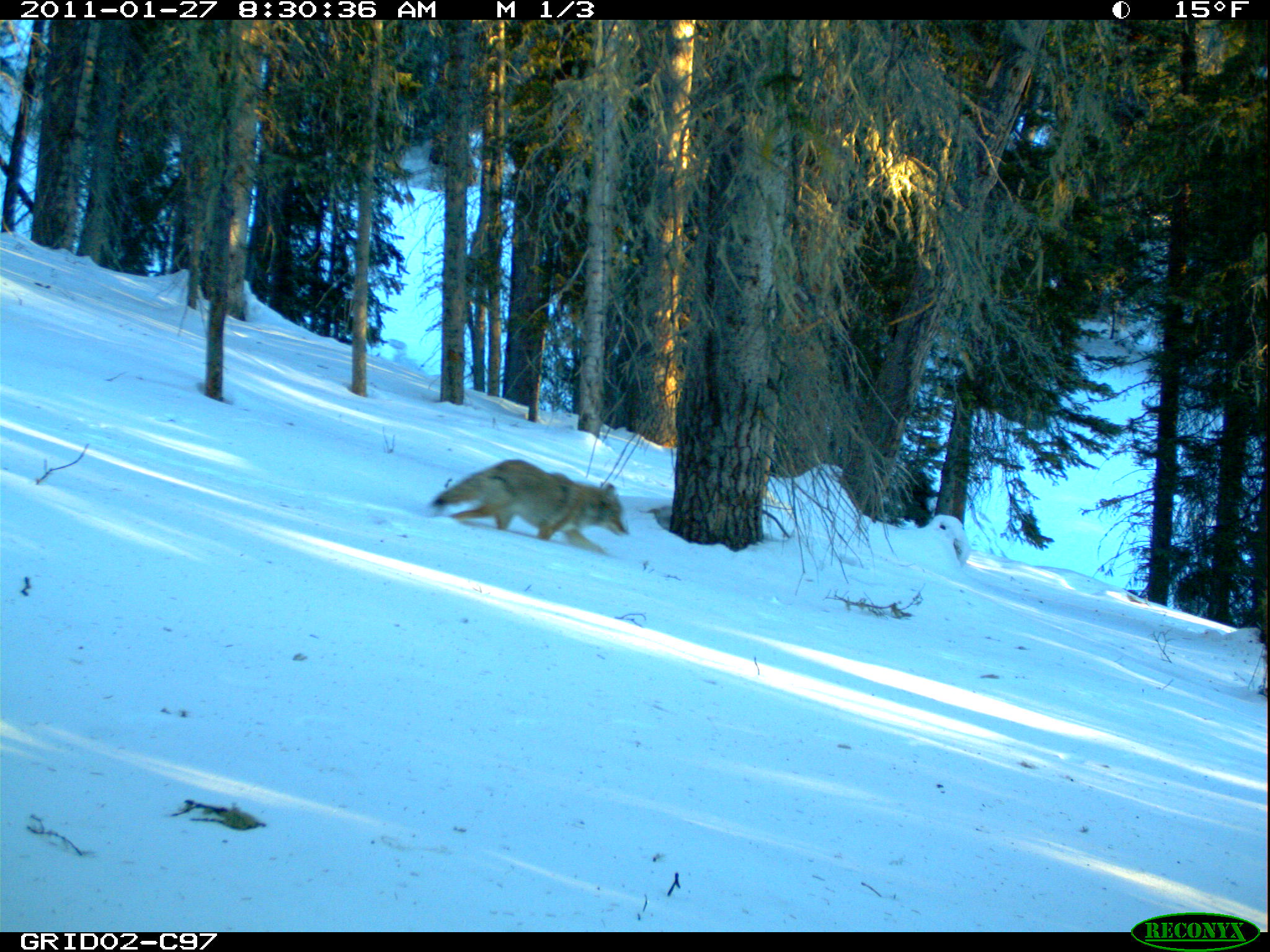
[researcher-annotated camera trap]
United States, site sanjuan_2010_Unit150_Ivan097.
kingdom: Animalia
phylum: Chordata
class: Mammalia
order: Carnivora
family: Canidae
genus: Canis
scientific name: Canis latrans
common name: coyote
Canis latrans (coyote).